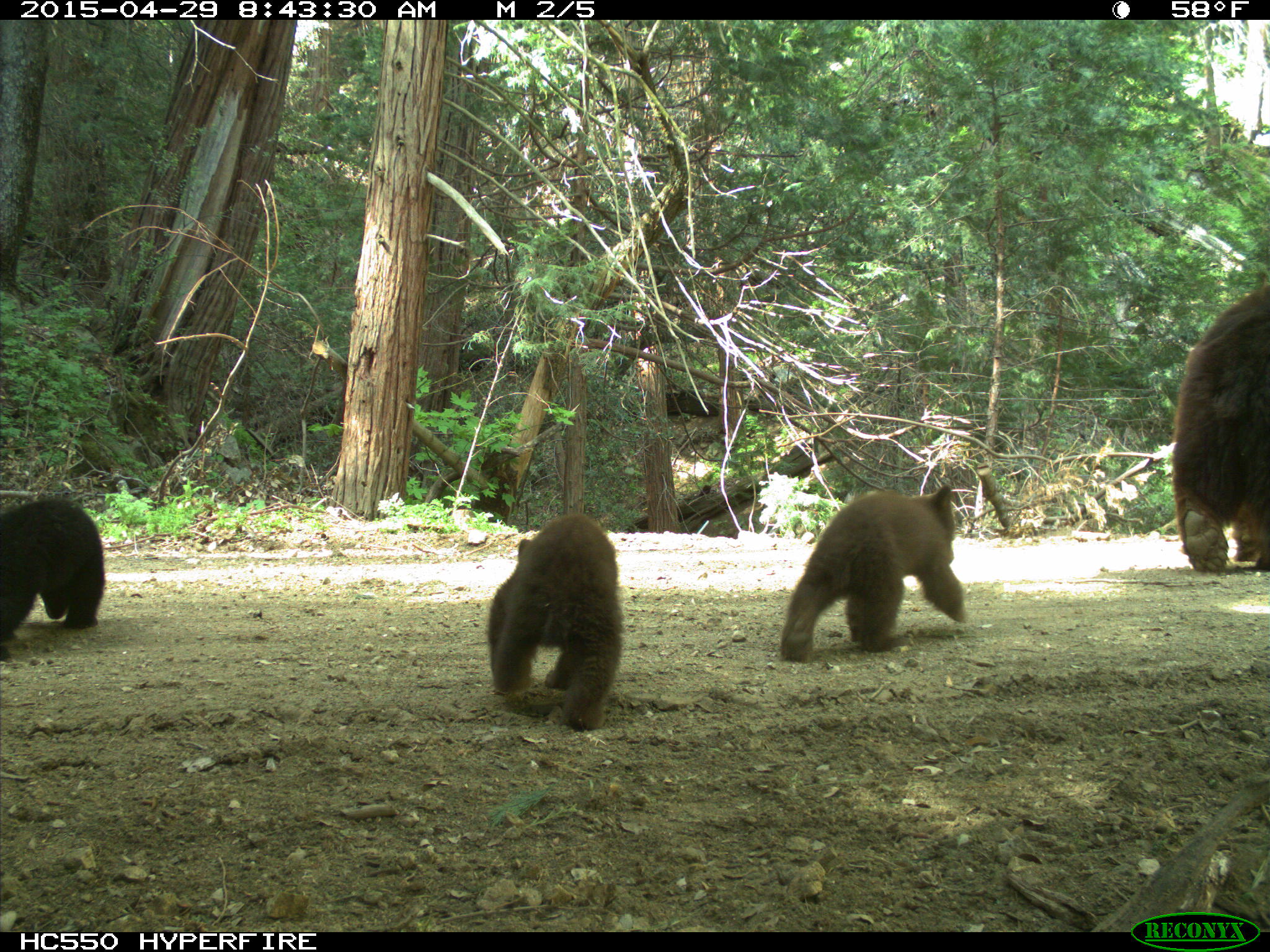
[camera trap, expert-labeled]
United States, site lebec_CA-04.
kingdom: Animalia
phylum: Chordata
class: Mammalia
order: Carnivora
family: Ursidae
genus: Ursus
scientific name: Ursus americanus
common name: american black bear